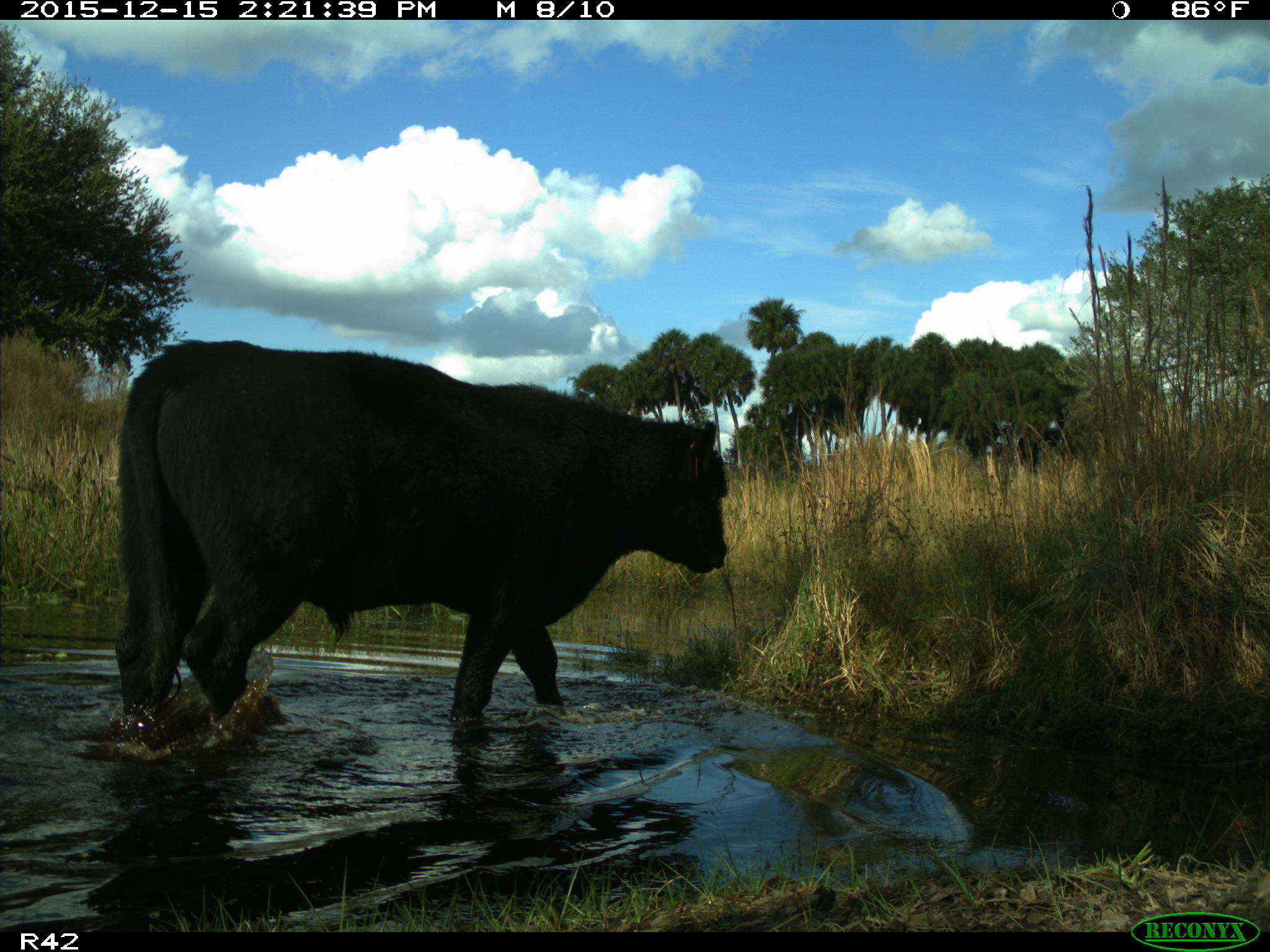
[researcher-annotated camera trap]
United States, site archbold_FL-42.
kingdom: Animalia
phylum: Chordata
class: Mammalia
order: Artiodactyla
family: Bovidae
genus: Bos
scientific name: Bos taurus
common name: domestic cow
Bos taurus (domestic cow).